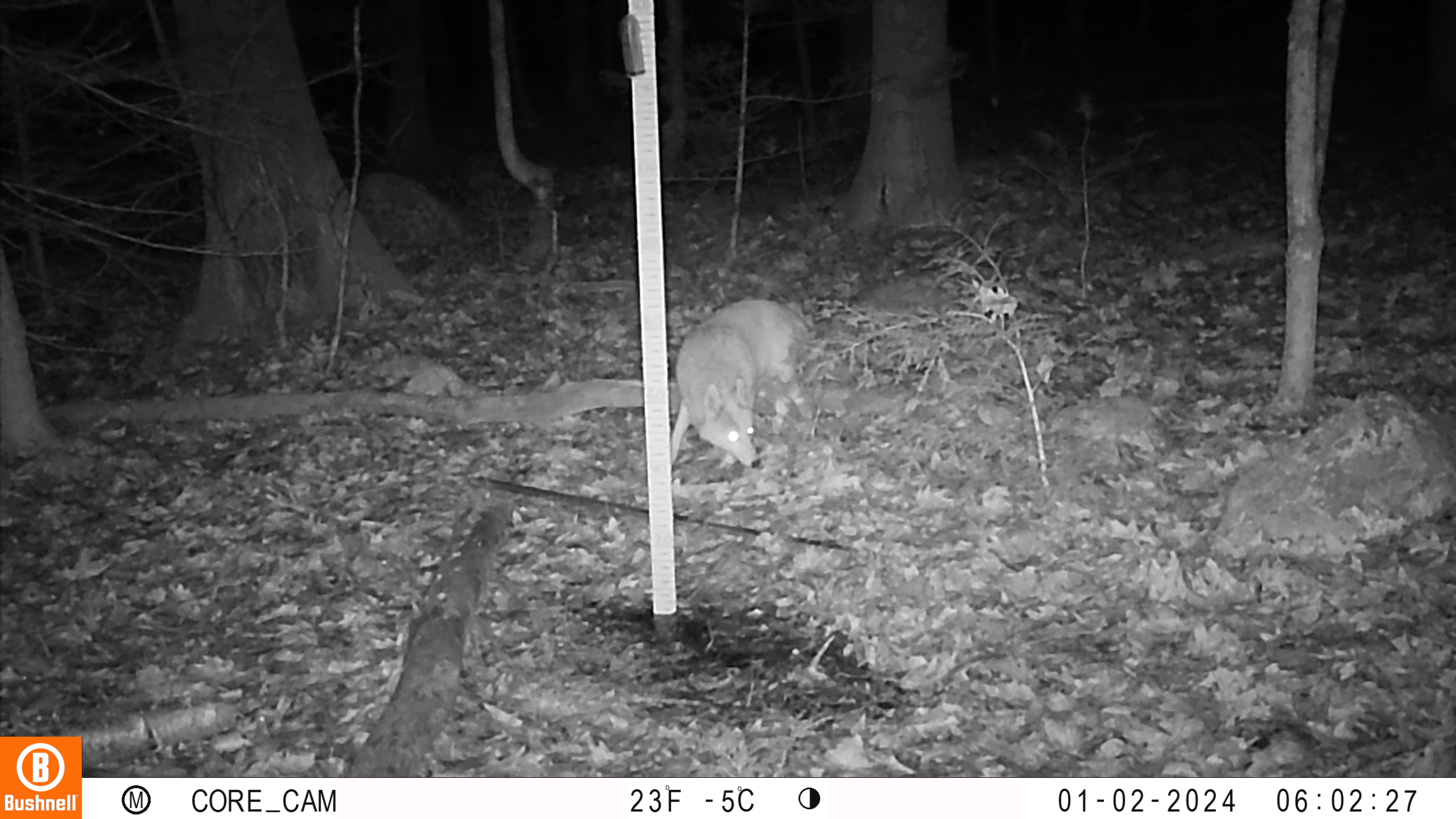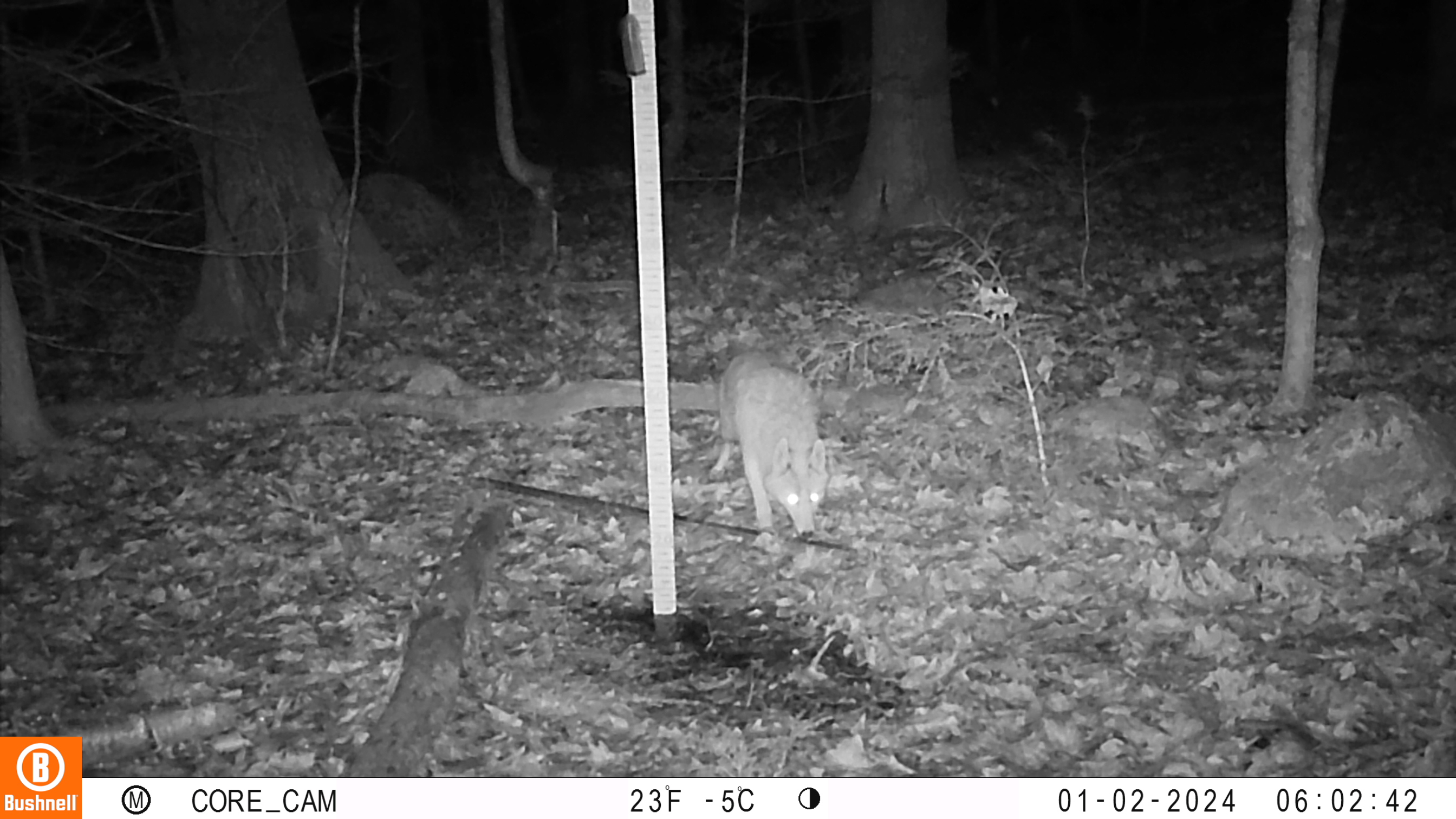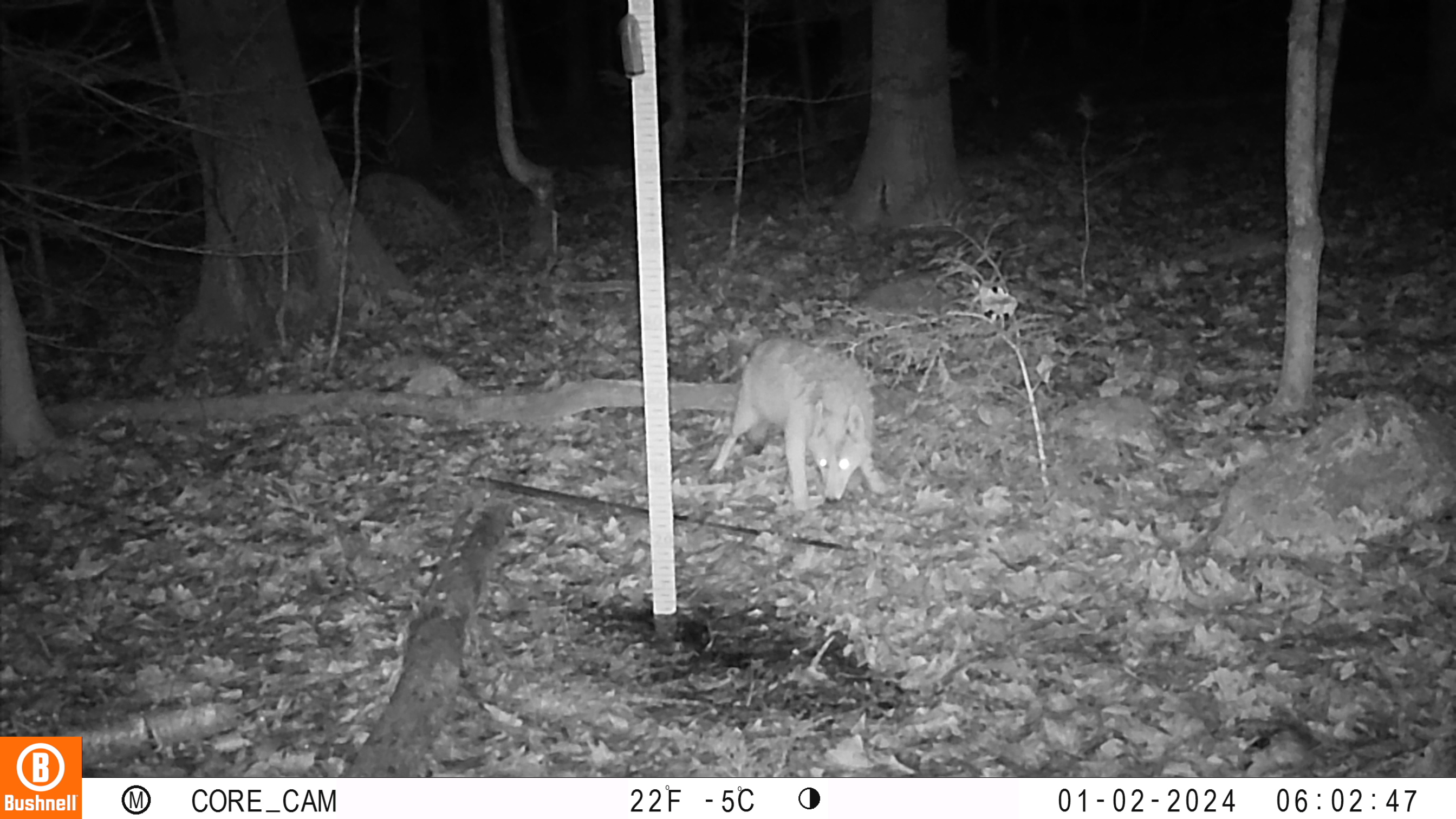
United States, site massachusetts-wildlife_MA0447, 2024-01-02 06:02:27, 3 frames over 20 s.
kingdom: Animalia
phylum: Chordata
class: Mammalia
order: Carnivora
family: Canidae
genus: Canis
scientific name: Canis latrans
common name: coyote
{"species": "coyote (Canis latrans)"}